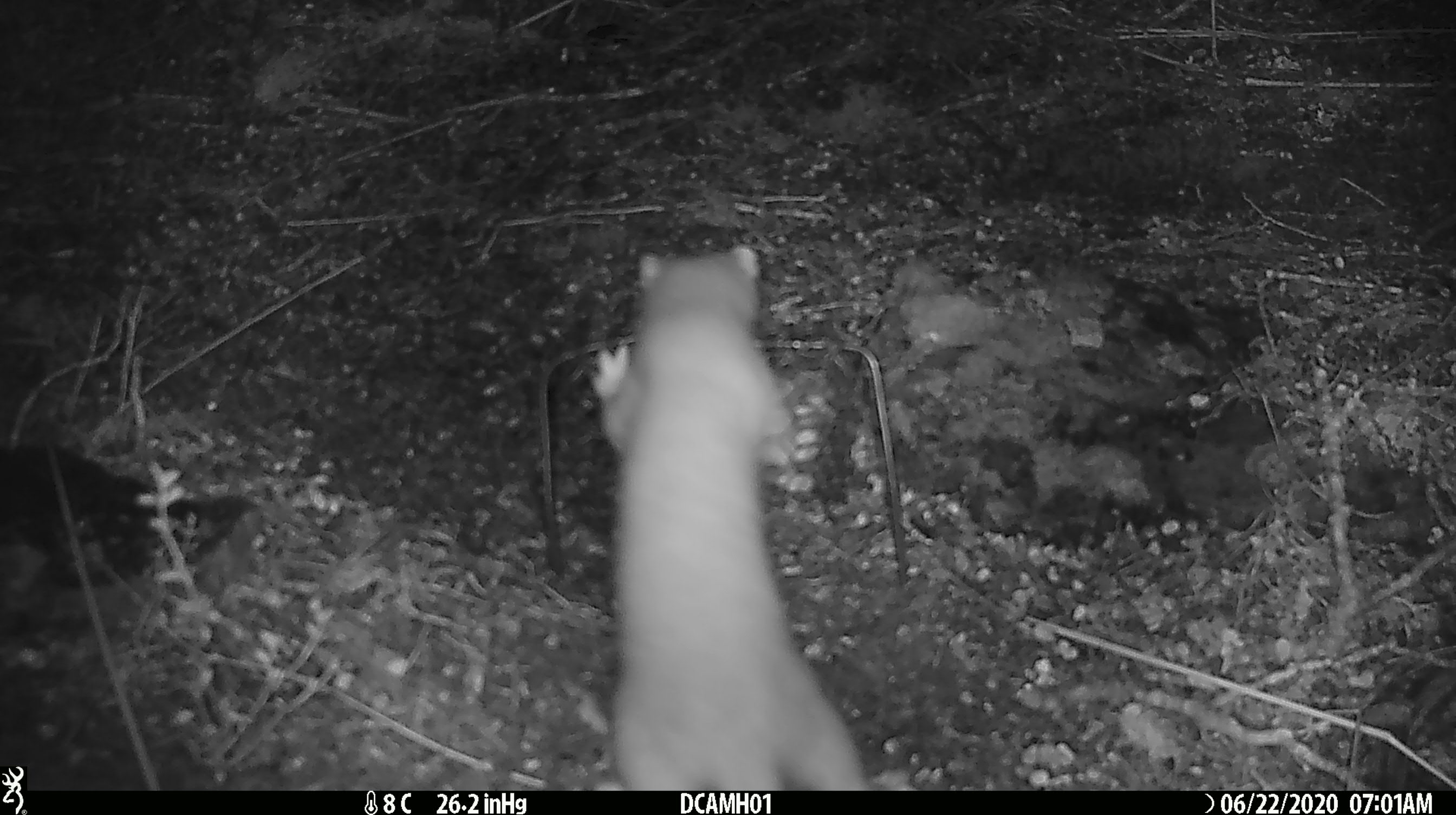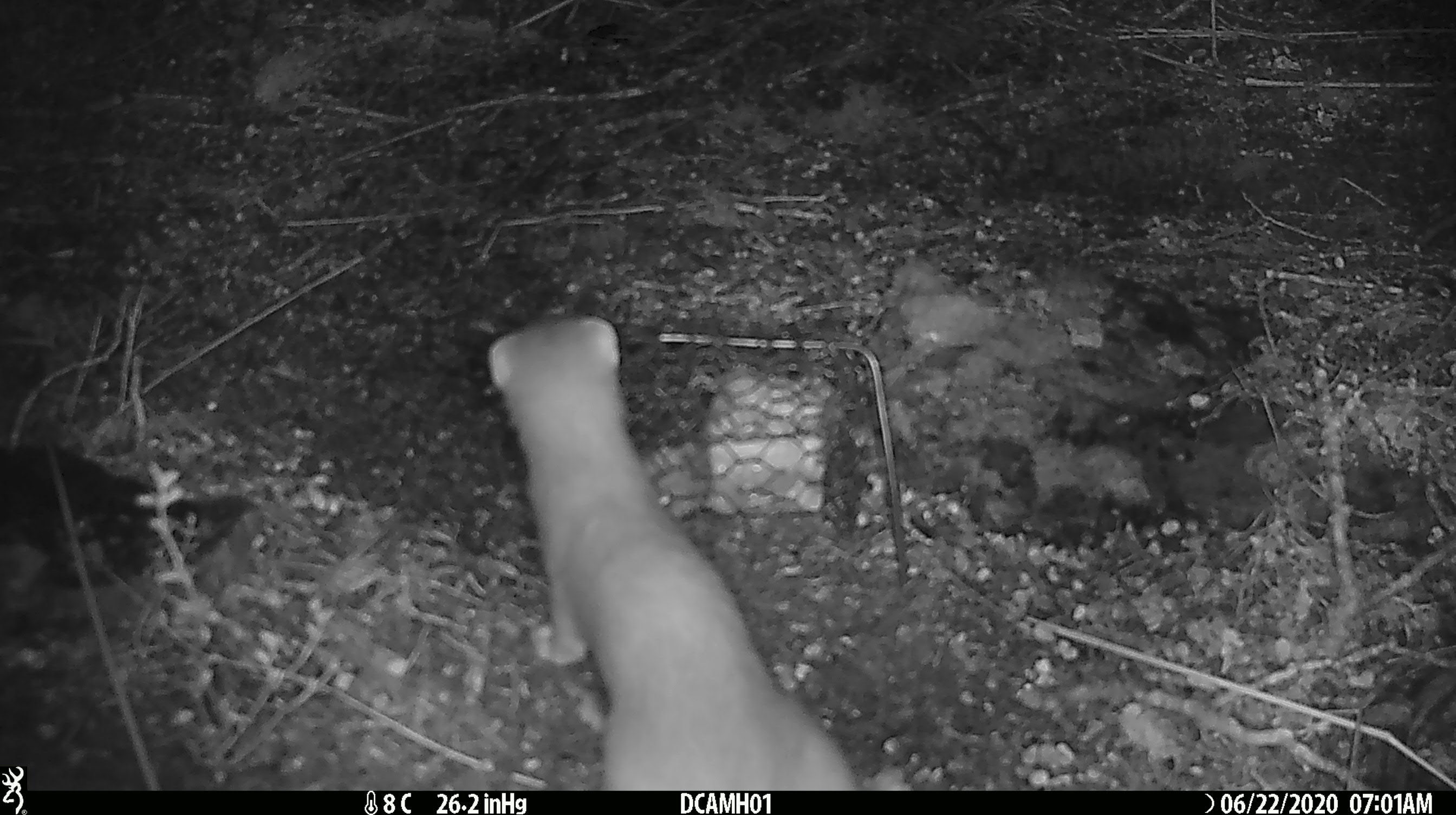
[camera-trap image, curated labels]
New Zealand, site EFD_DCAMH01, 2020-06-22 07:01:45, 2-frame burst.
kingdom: Animalia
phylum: Chordata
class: Mammalia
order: Carnivora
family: Mustelidae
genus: Mustela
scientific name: Mustela erminea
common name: stoat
Stoat (Mustela erminea).